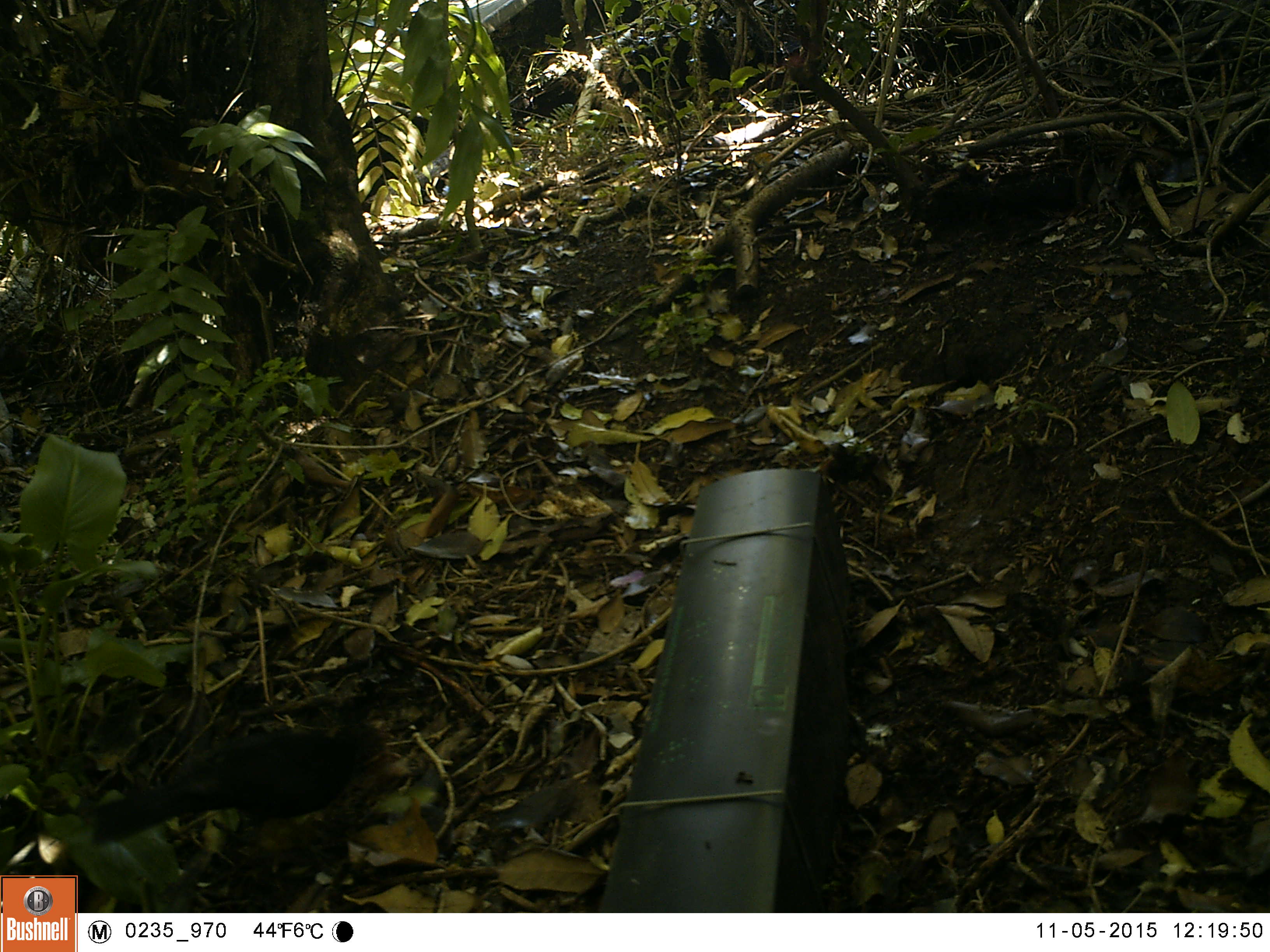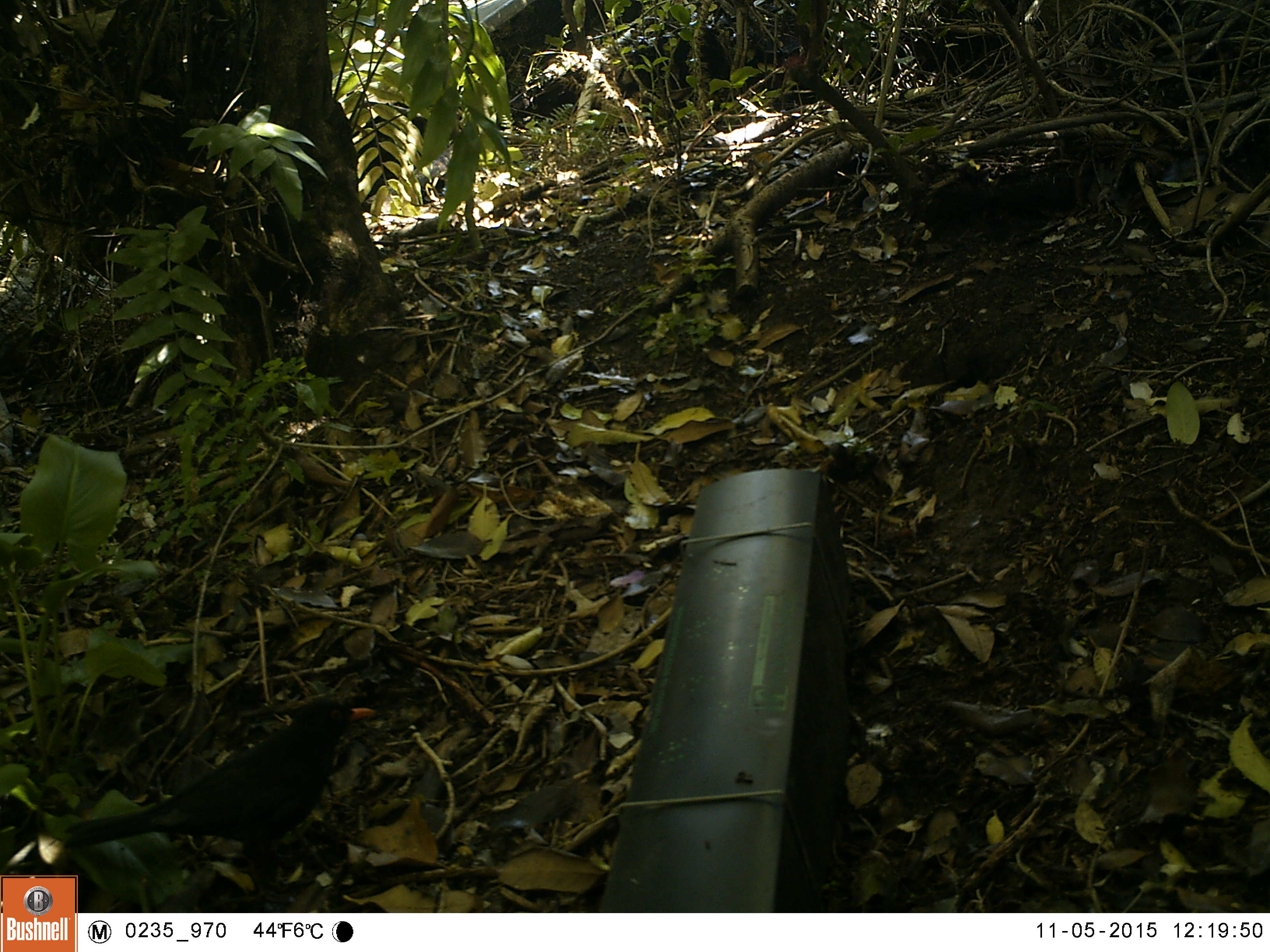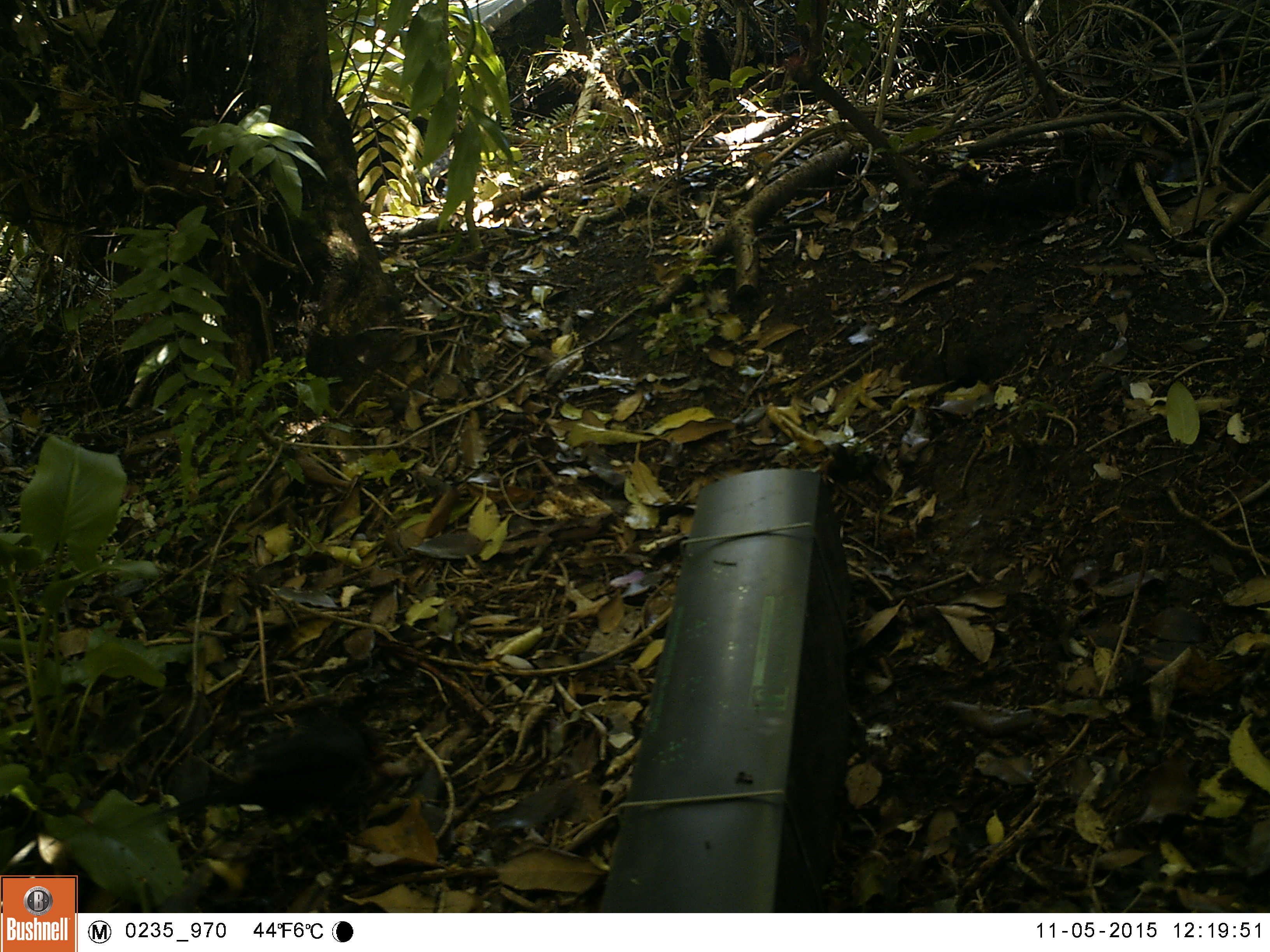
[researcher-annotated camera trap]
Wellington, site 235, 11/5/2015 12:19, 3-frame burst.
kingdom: Animalia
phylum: Chordata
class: Aves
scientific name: Aves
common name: bird